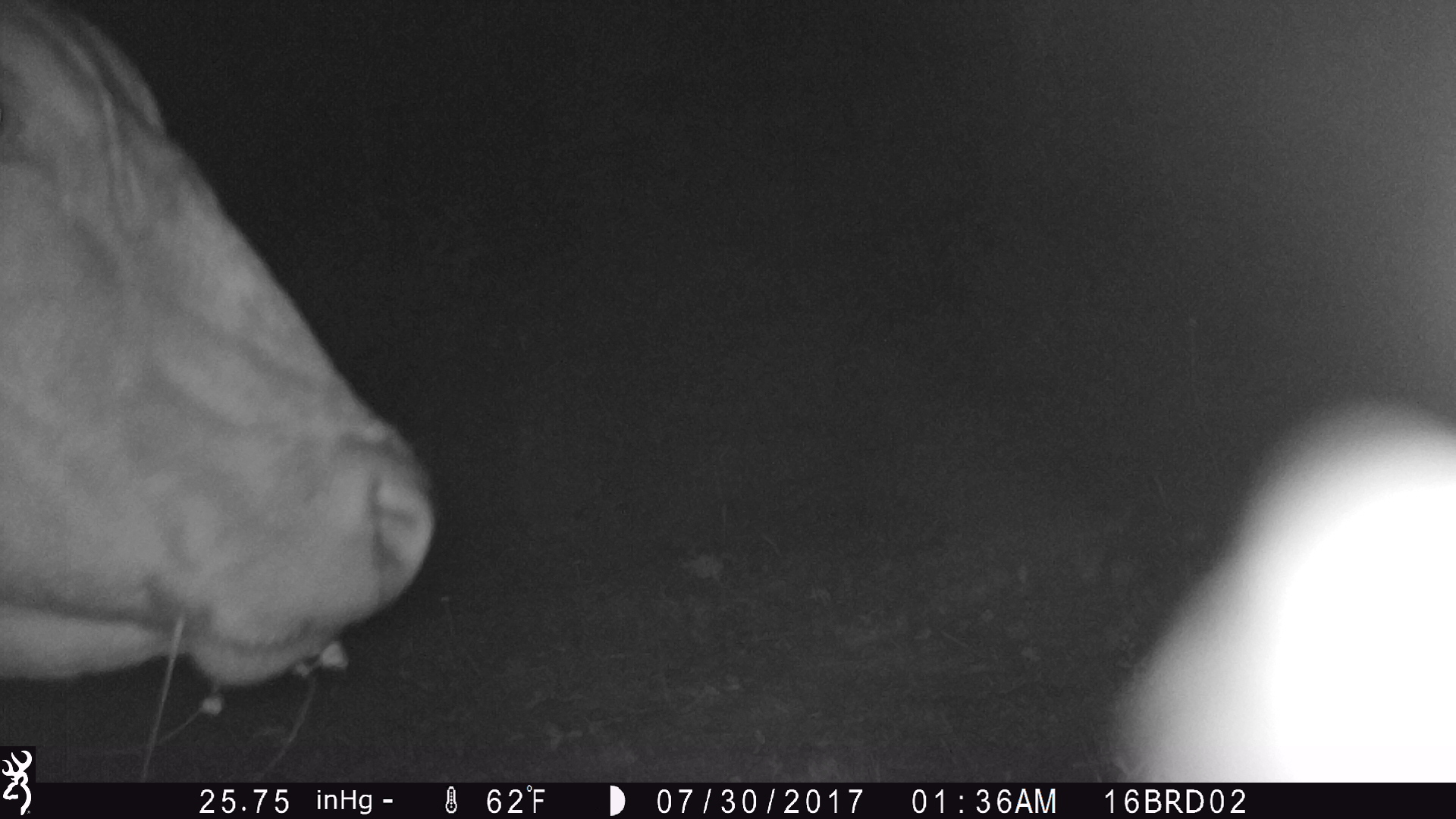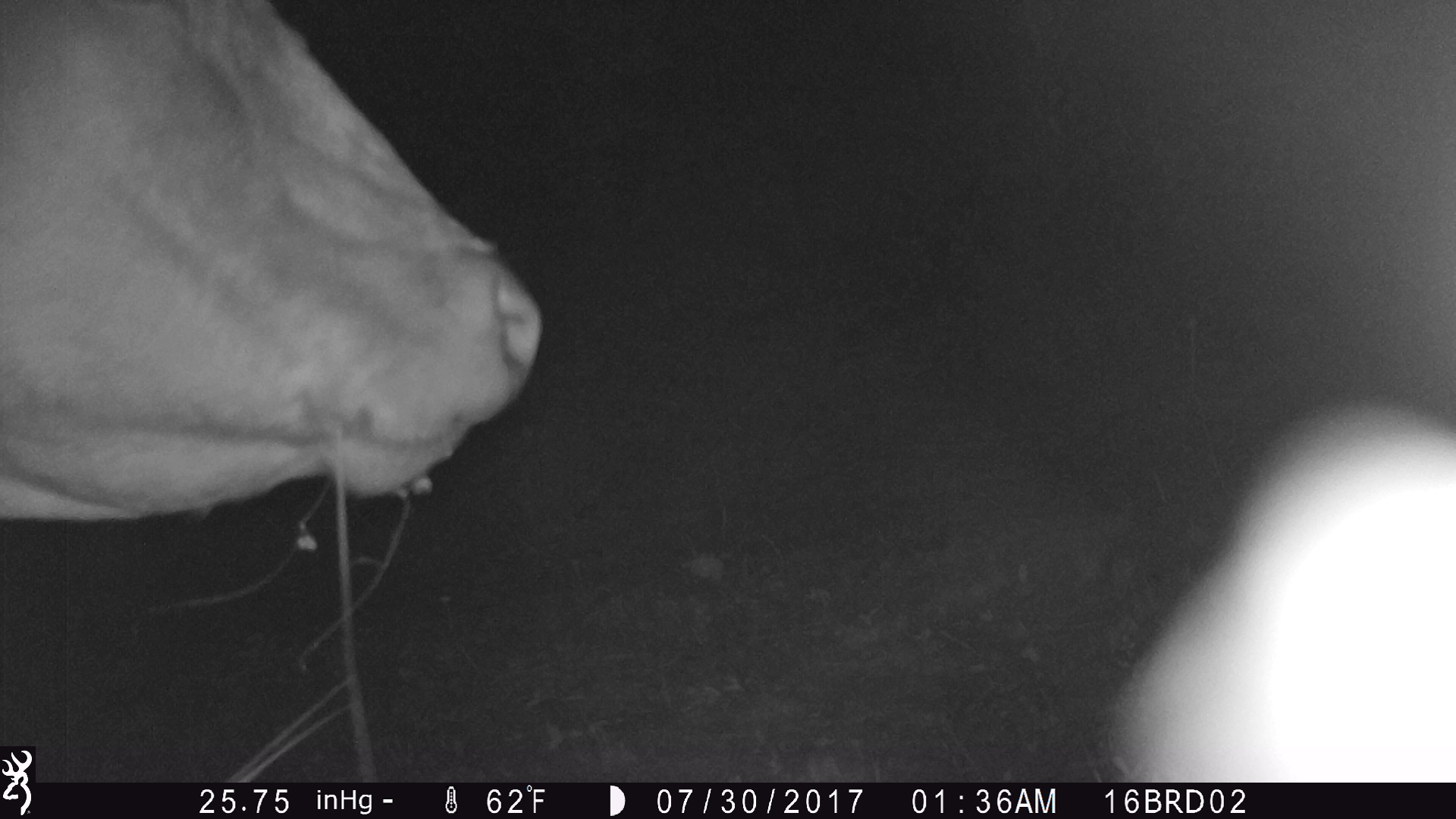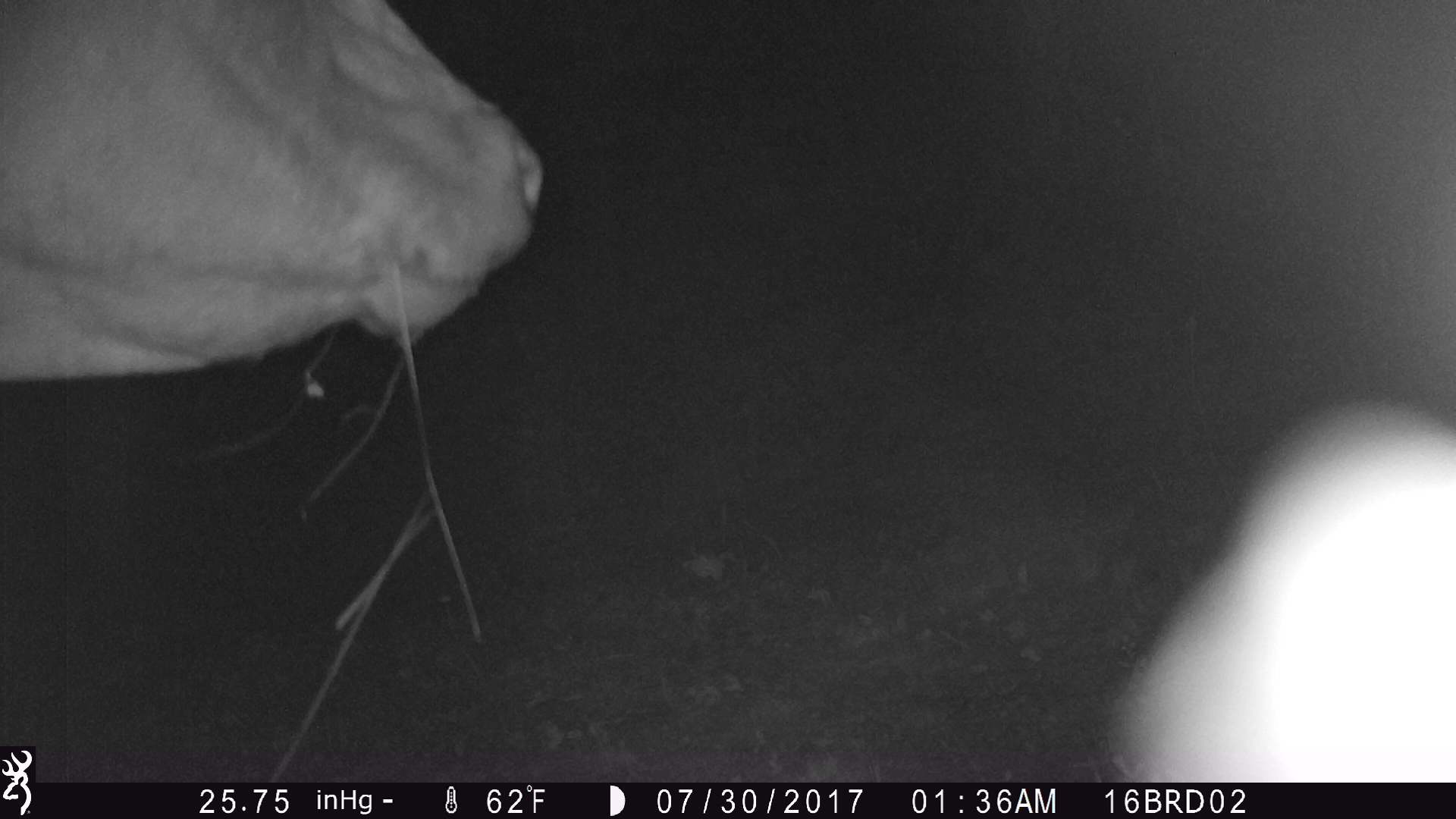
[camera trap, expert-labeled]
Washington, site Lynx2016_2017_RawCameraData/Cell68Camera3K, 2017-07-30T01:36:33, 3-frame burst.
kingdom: Animalia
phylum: Chordata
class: Mammalia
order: Artiodactyla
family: Bovidae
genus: Bos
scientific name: Bos taurus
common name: domestic cattle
Domestic cattle (Bos taurus). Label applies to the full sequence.